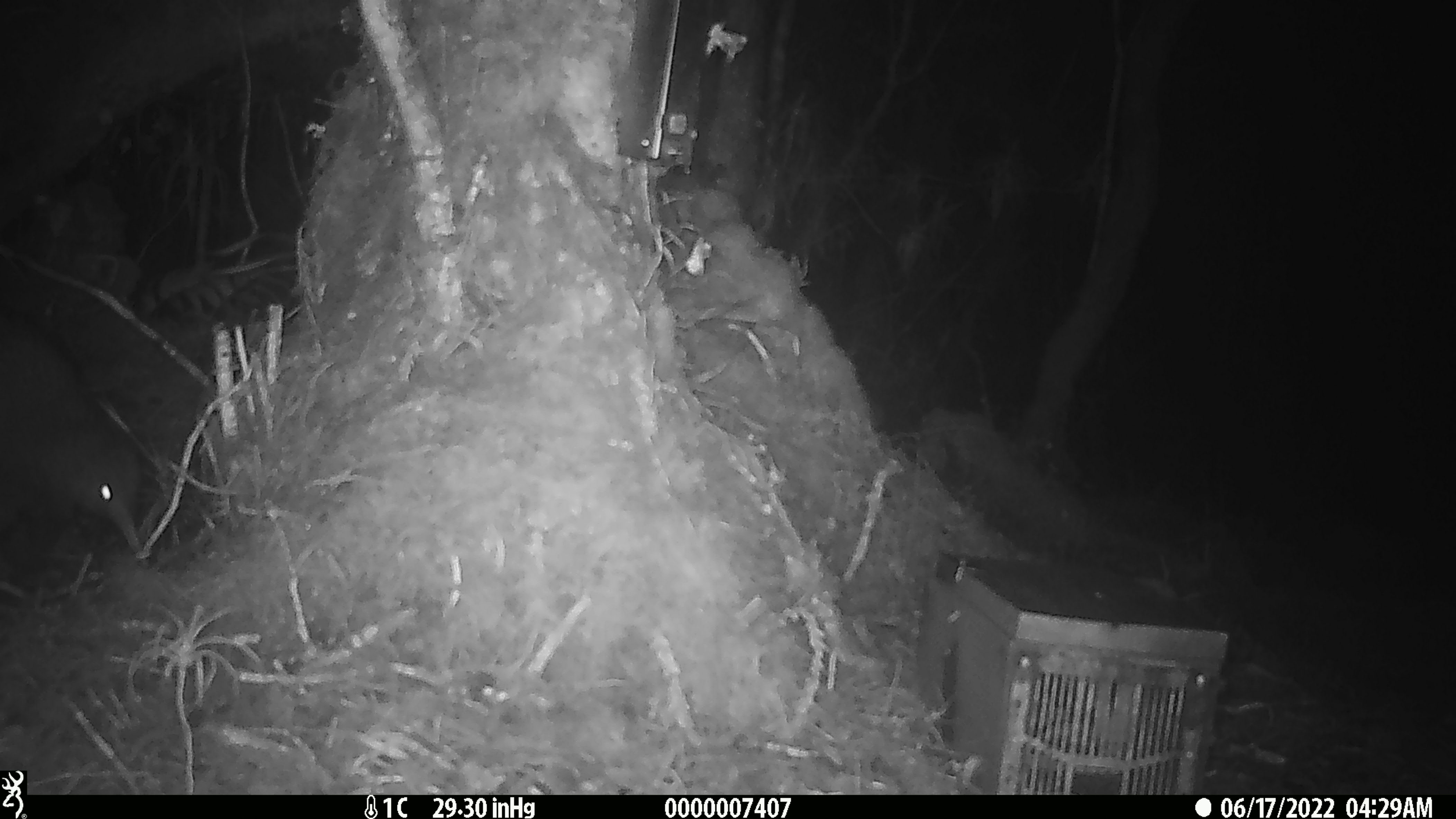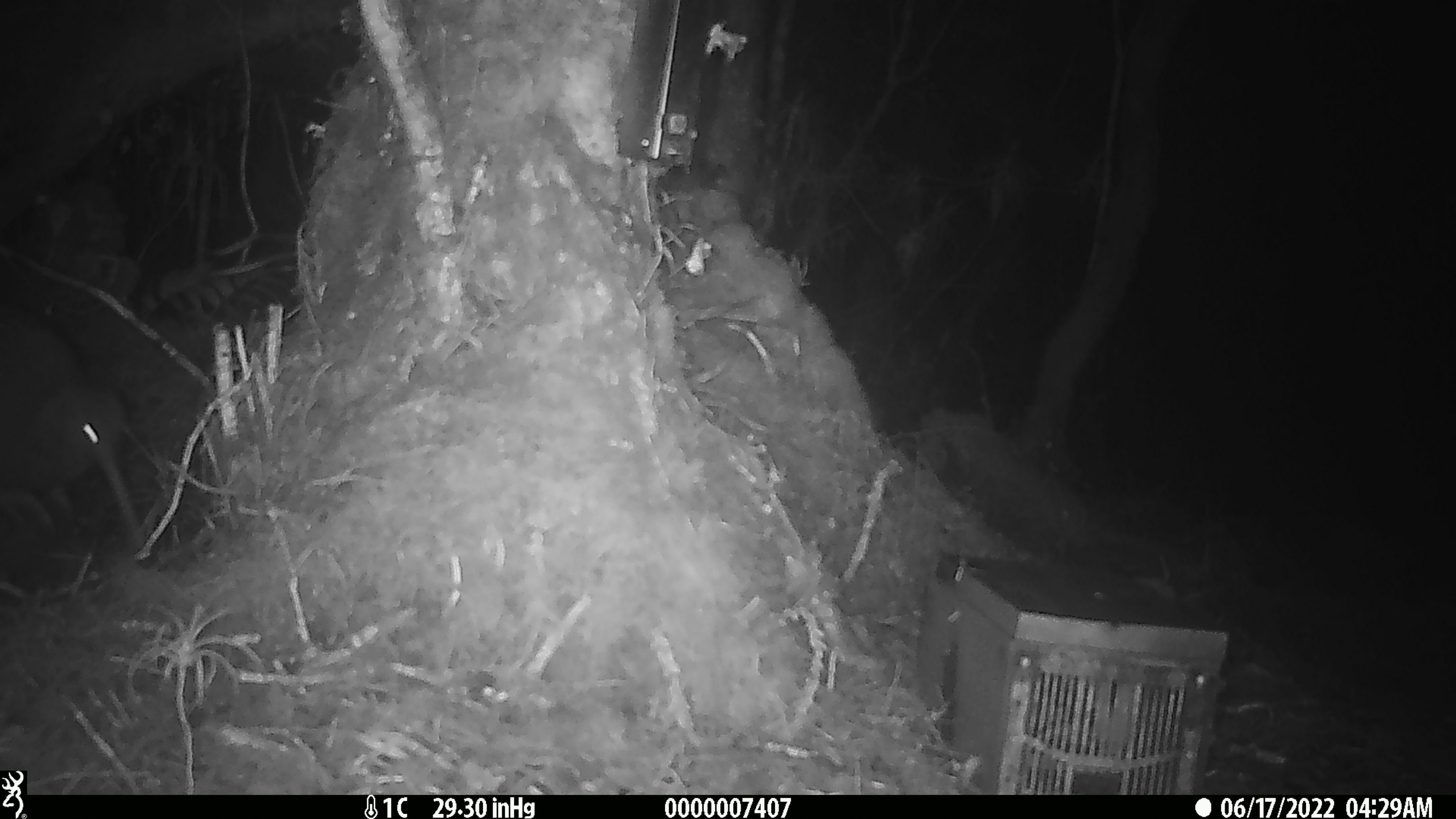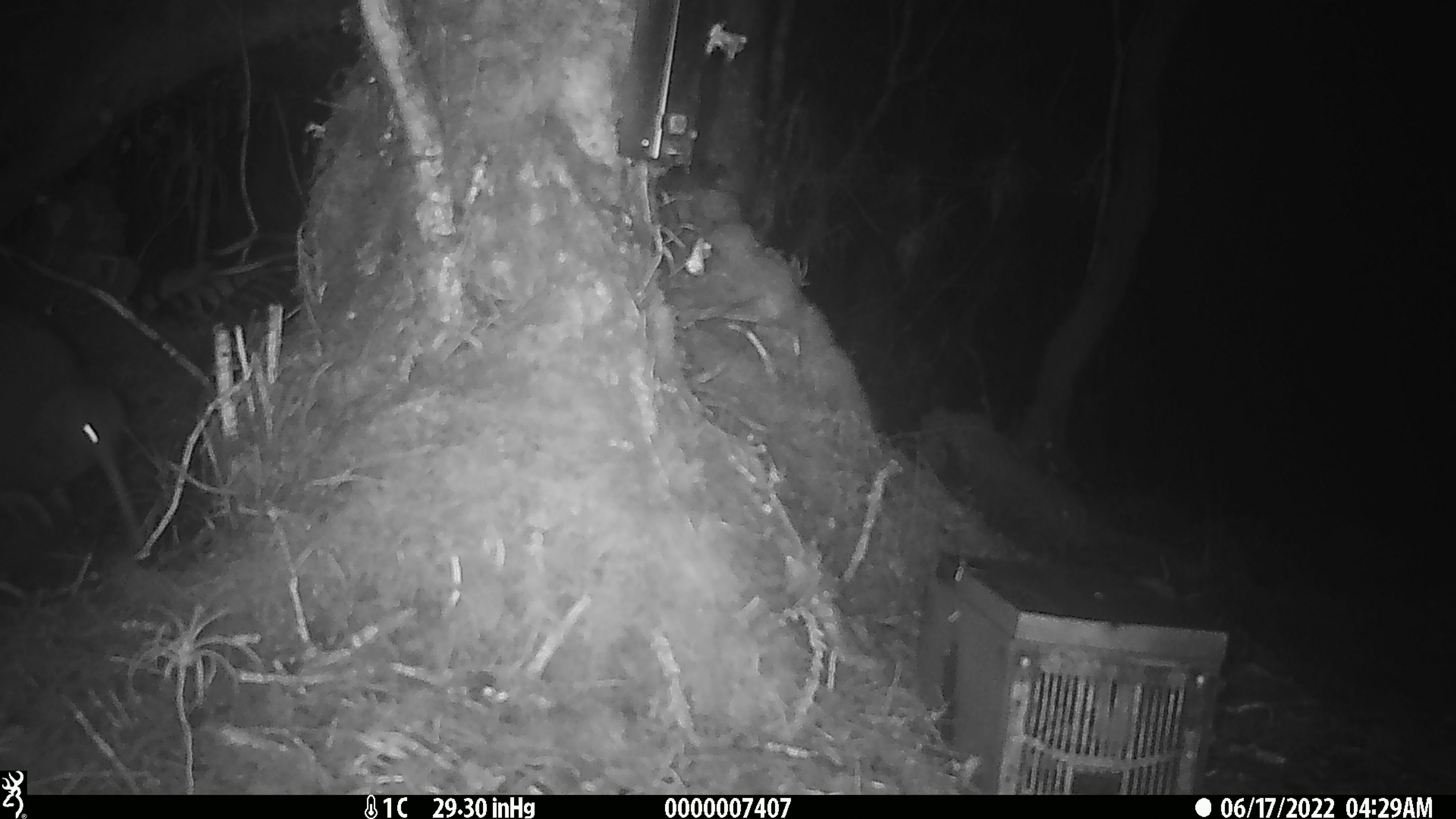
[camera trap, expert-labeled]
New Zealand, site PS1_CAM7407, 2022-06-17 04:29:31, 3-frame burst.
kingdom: Animalia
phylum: Chordata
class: Aves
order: Apterygiformes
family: Apterygidae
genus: Apteryx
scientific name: Apteryx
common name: kiwi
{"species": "kiwi (Apteryx)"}